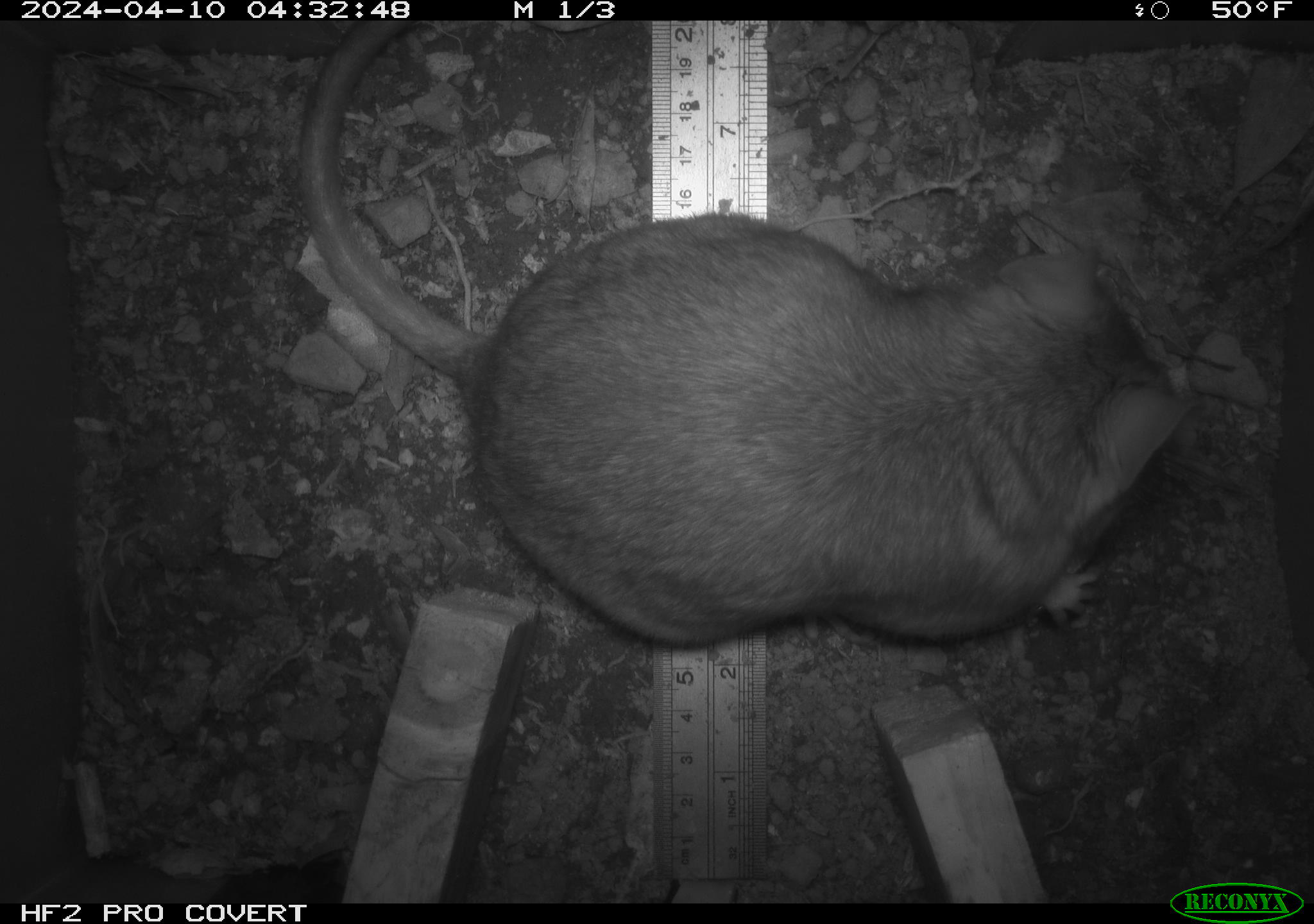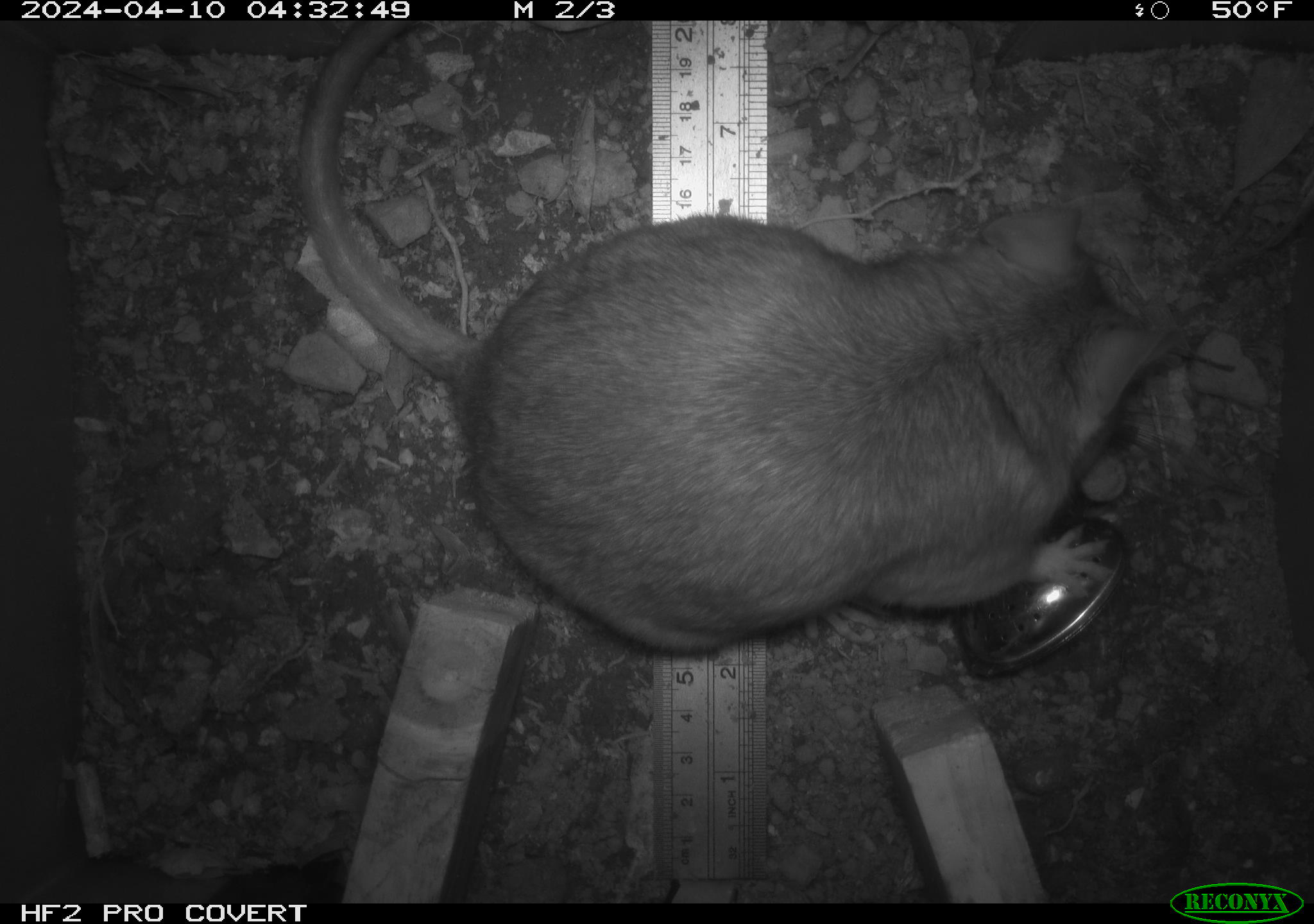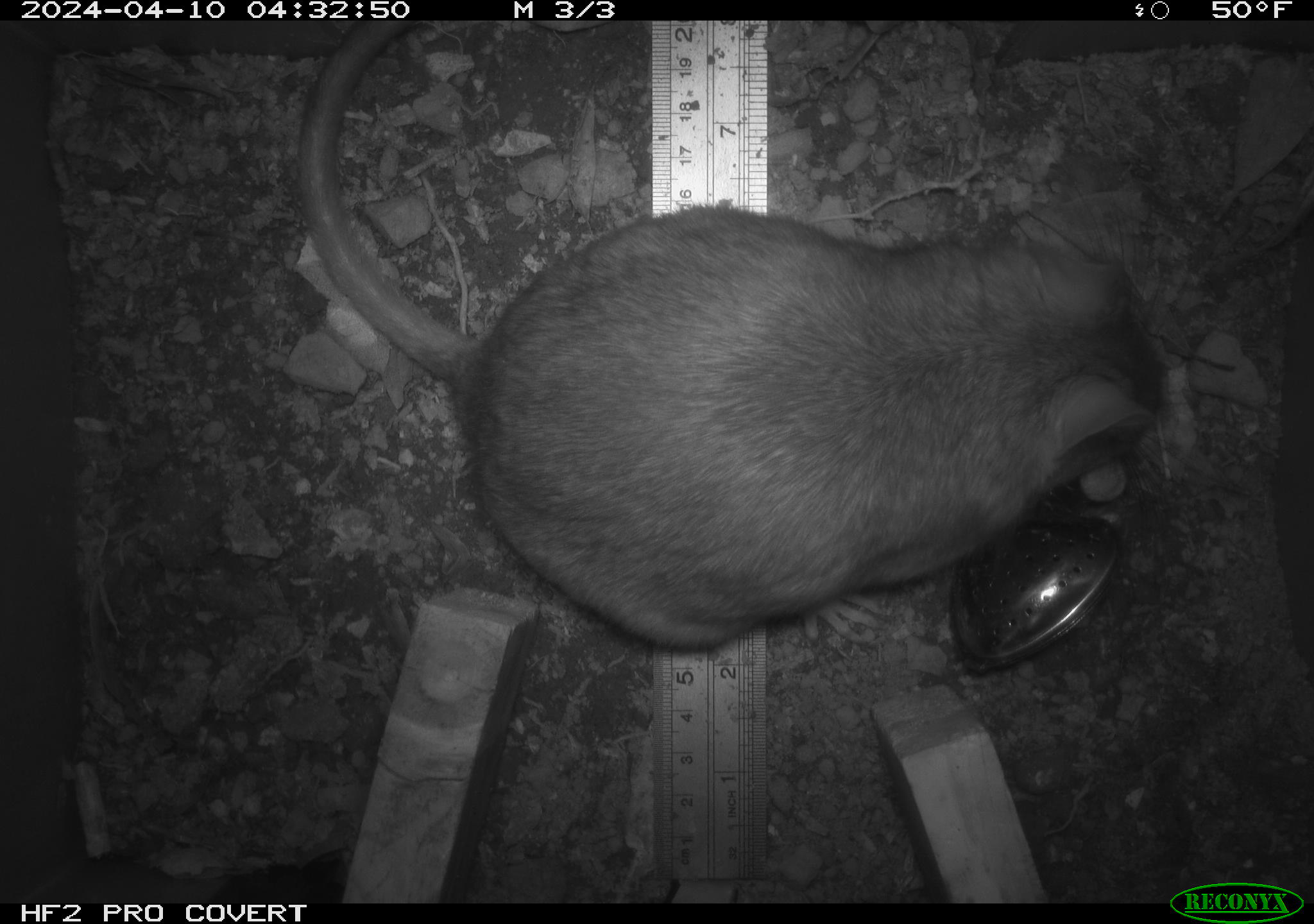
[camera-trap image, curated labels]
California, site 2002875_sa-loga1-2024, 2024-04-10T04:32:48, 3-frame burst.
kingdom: Animalia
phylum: Chordata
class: Mammalia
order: Rodentia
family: Cricetidae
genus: Neotoma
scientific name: Neotoma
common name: pack rat or woodrat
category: neotoma species